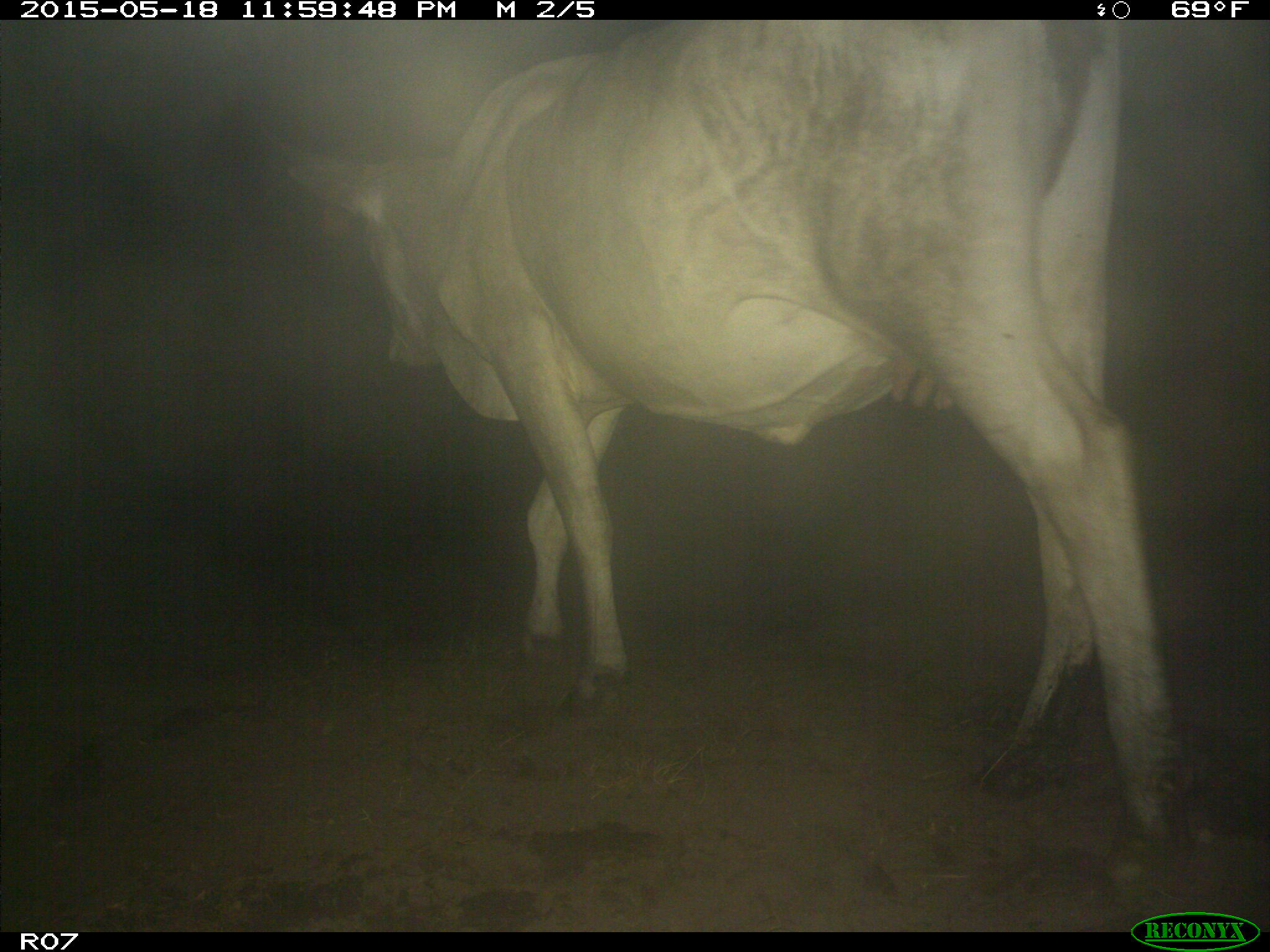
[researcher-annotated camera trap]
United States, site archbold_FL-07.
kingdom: Animalia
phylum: Chordata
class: Mammalia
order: Artiodactyla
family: Bovidae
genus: Bos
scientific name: Bos taurus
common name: domestic cow